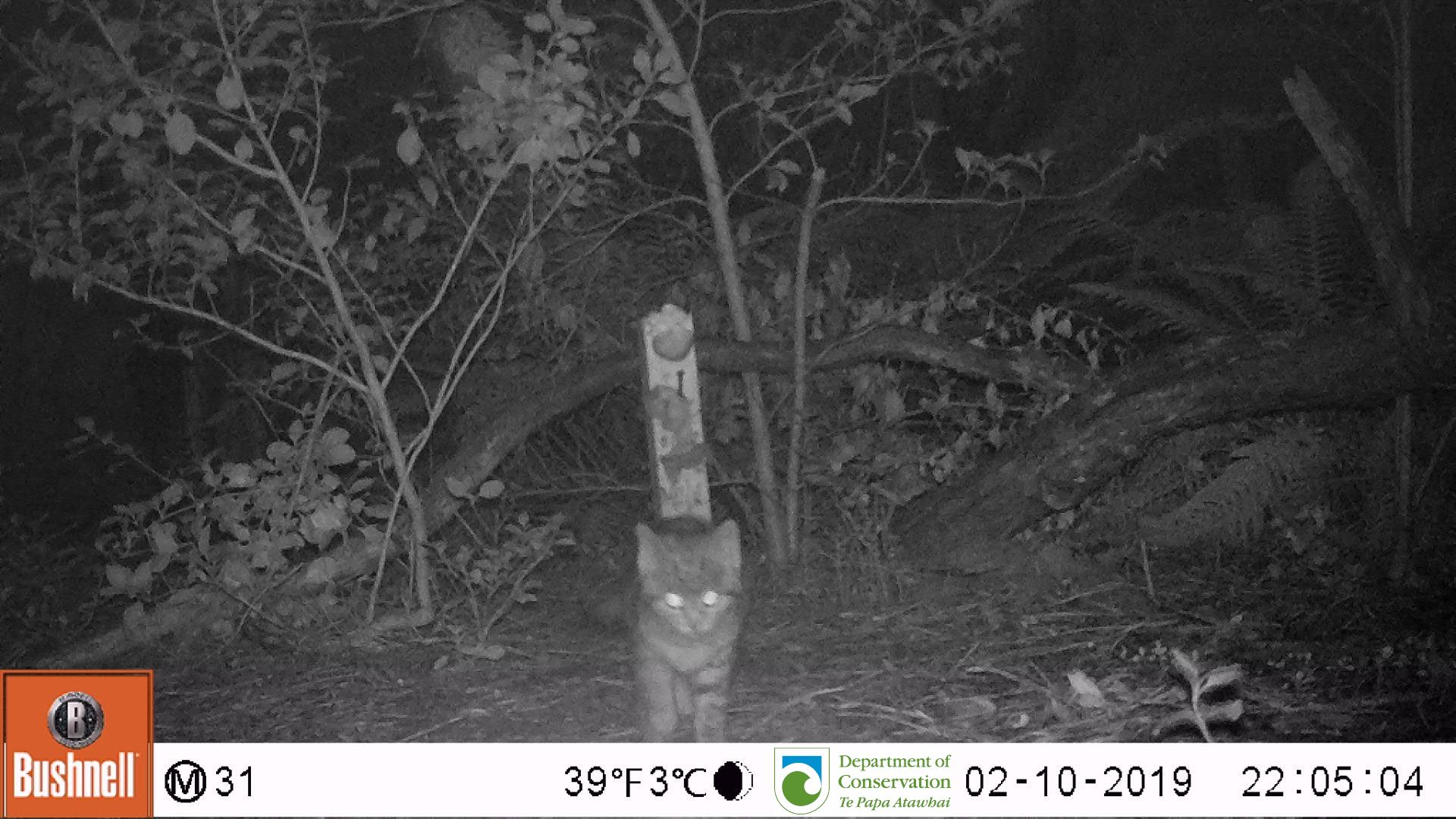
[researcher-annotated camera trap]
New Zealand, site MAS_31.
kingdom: Animalia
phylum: Chordata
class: Mammalia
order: Carnivora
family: Felidae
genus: Felis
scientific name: Felis catus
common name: domestic cat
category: cat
Cat (domestic cat) (Felis catus).